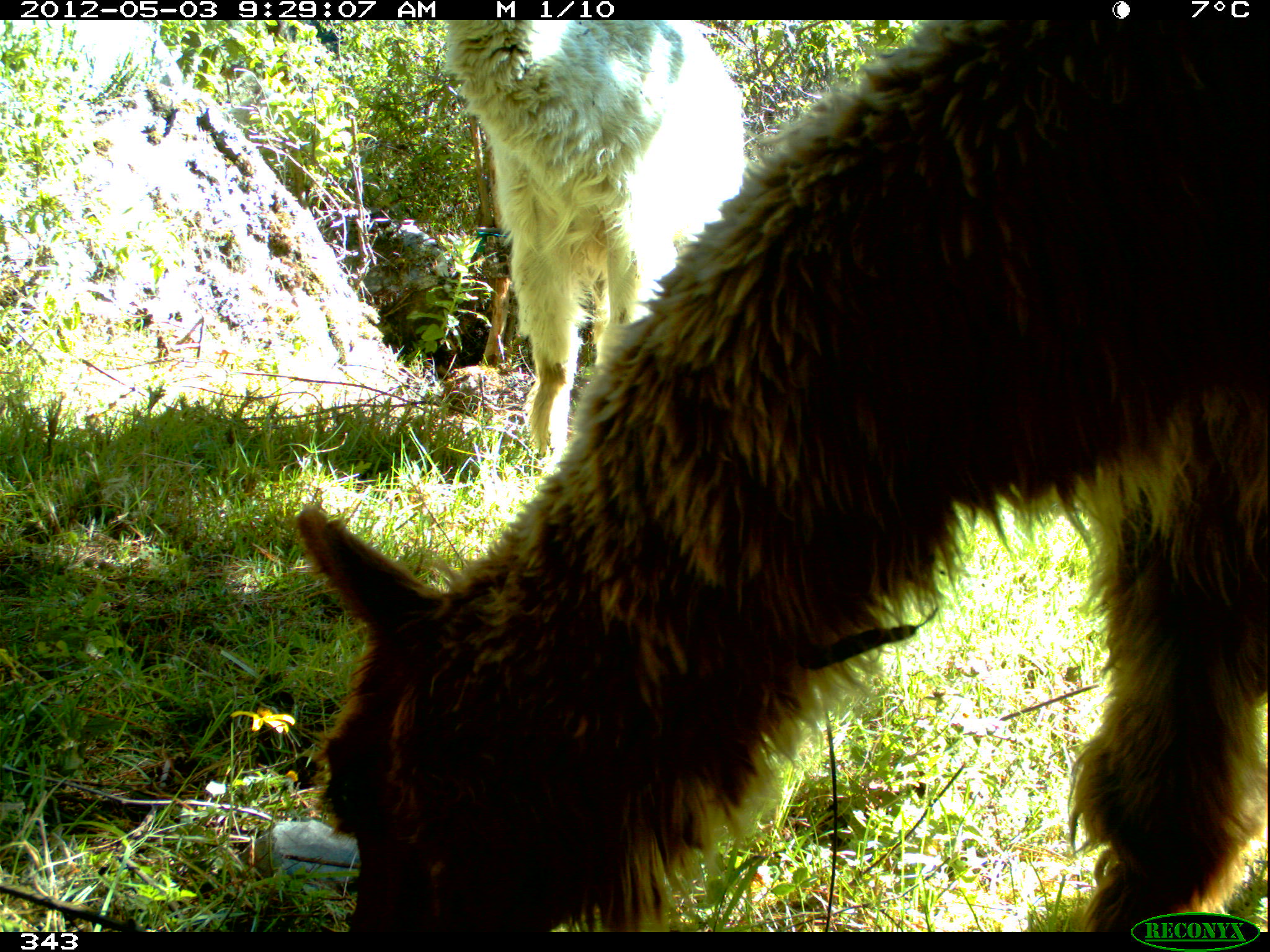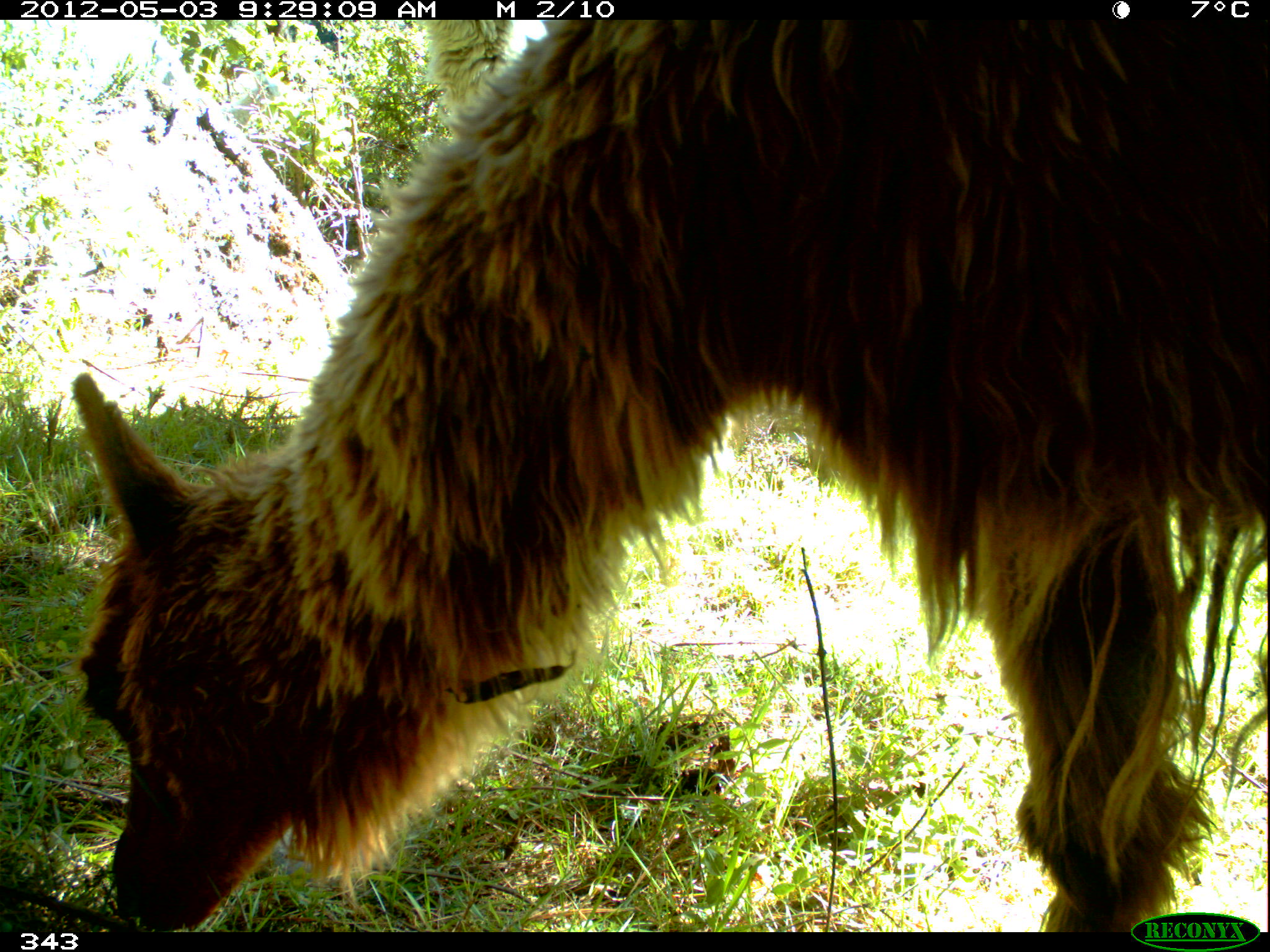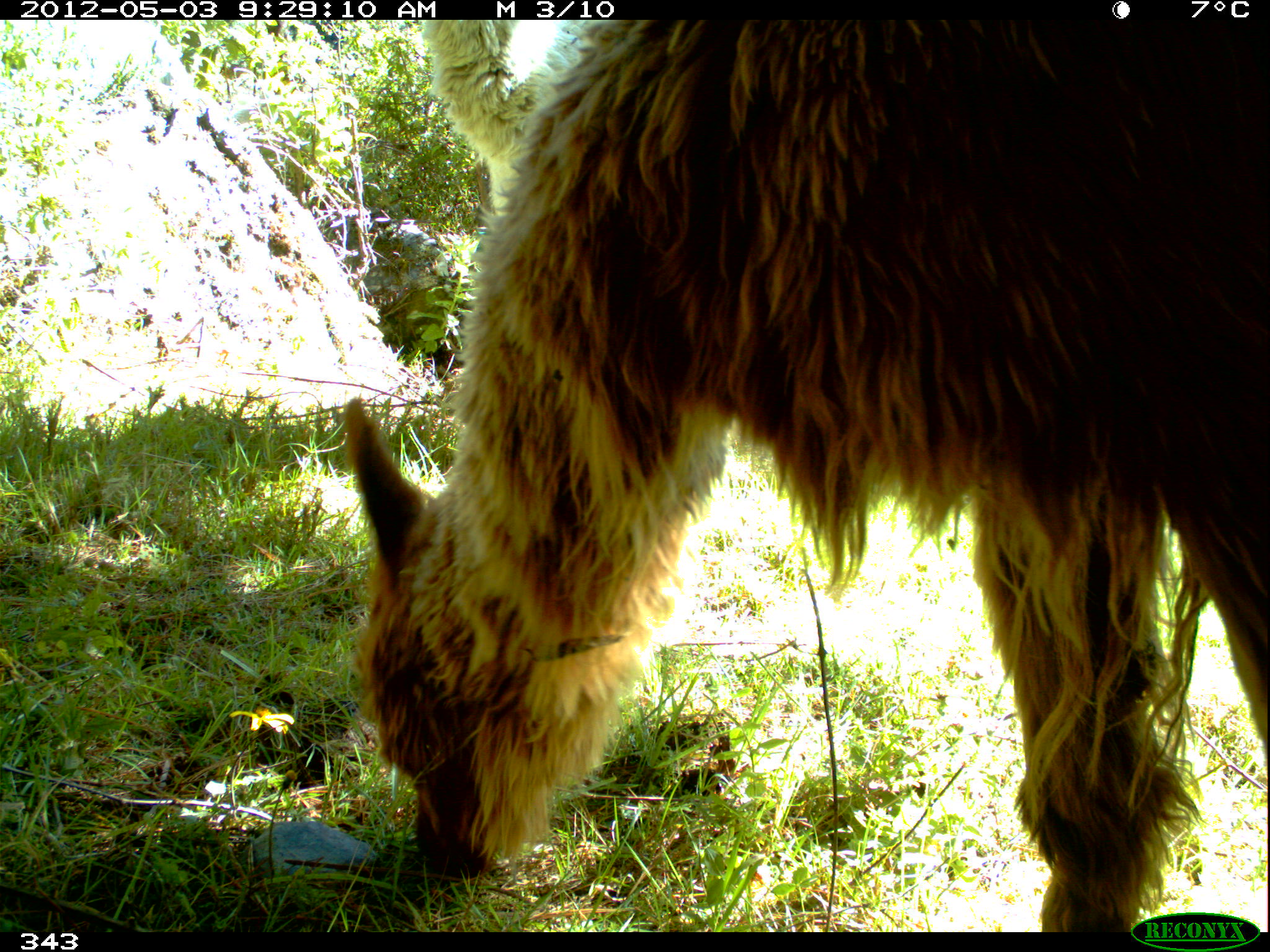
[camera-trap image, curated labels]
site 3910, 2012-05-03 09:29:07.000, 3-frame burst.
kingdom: Animalia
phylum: Chordata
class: Mammalia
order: Artiodactyla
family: Camelidae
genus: Vicugna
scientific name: Vicugna pacos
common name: alpaca